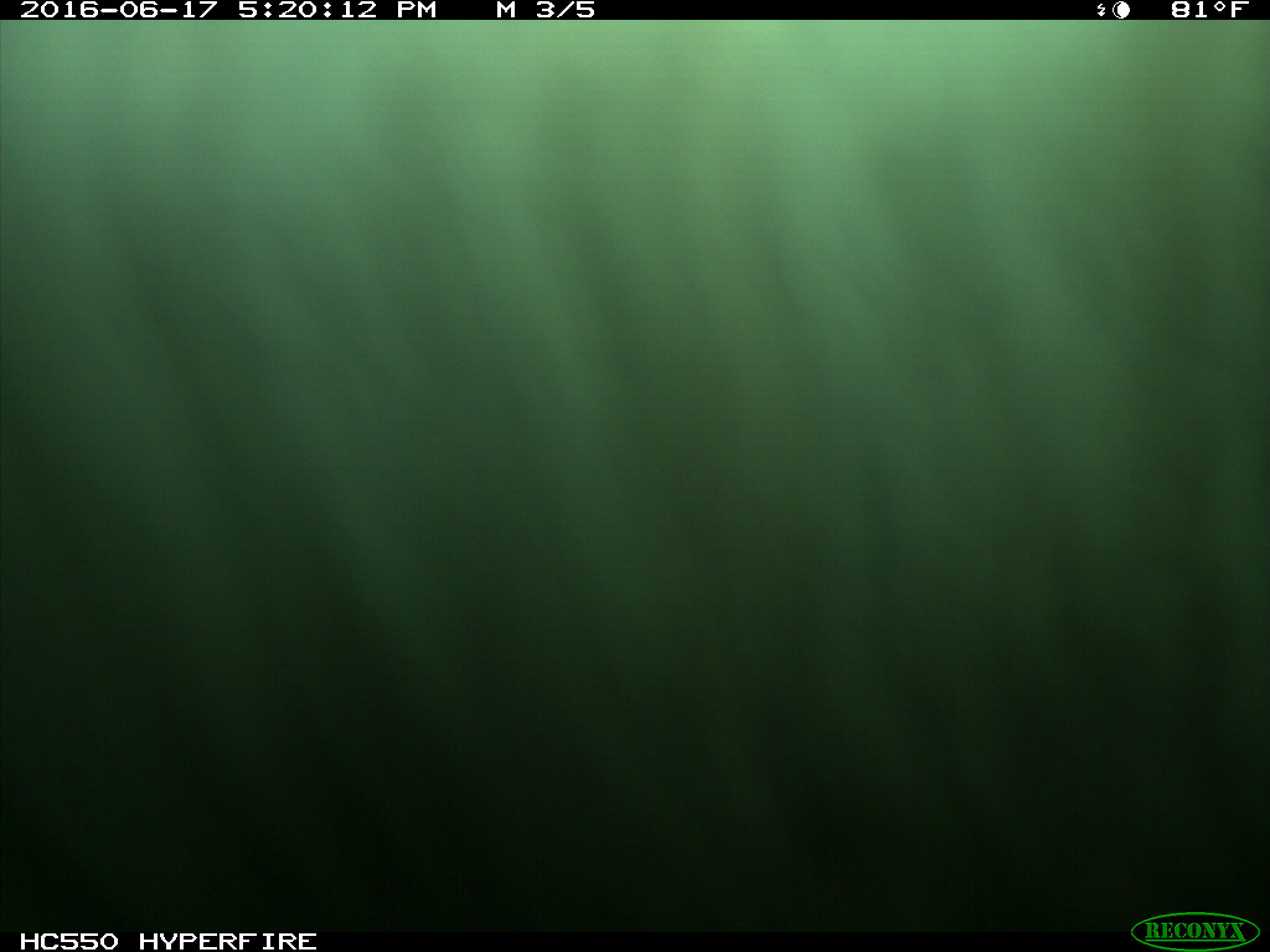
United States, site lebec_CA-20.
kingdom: Animalia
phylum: Chordata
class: Mammalia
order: Artiodactyla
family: Bovidae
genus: Bos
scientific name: Bos taurus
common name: domestic cow